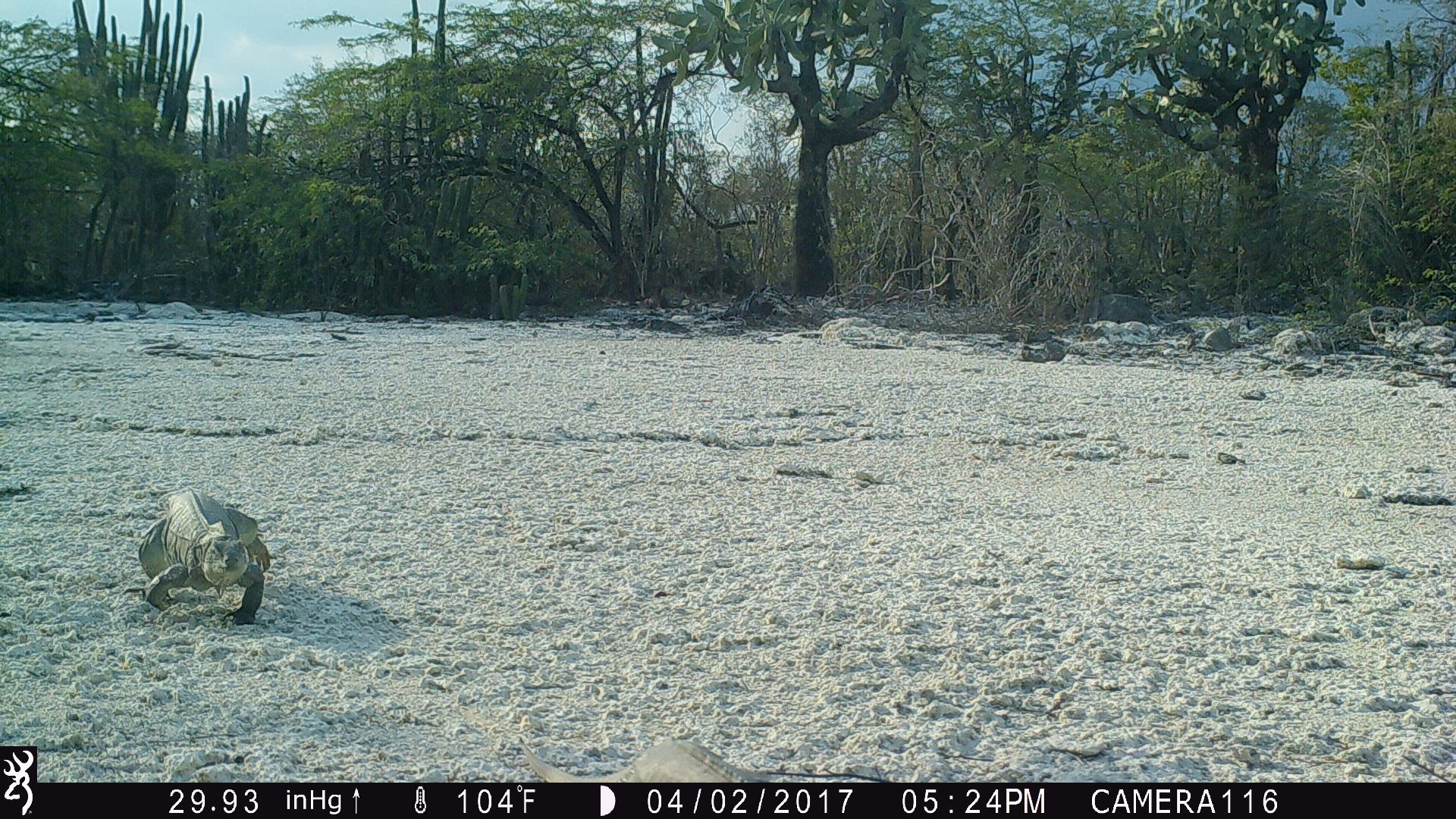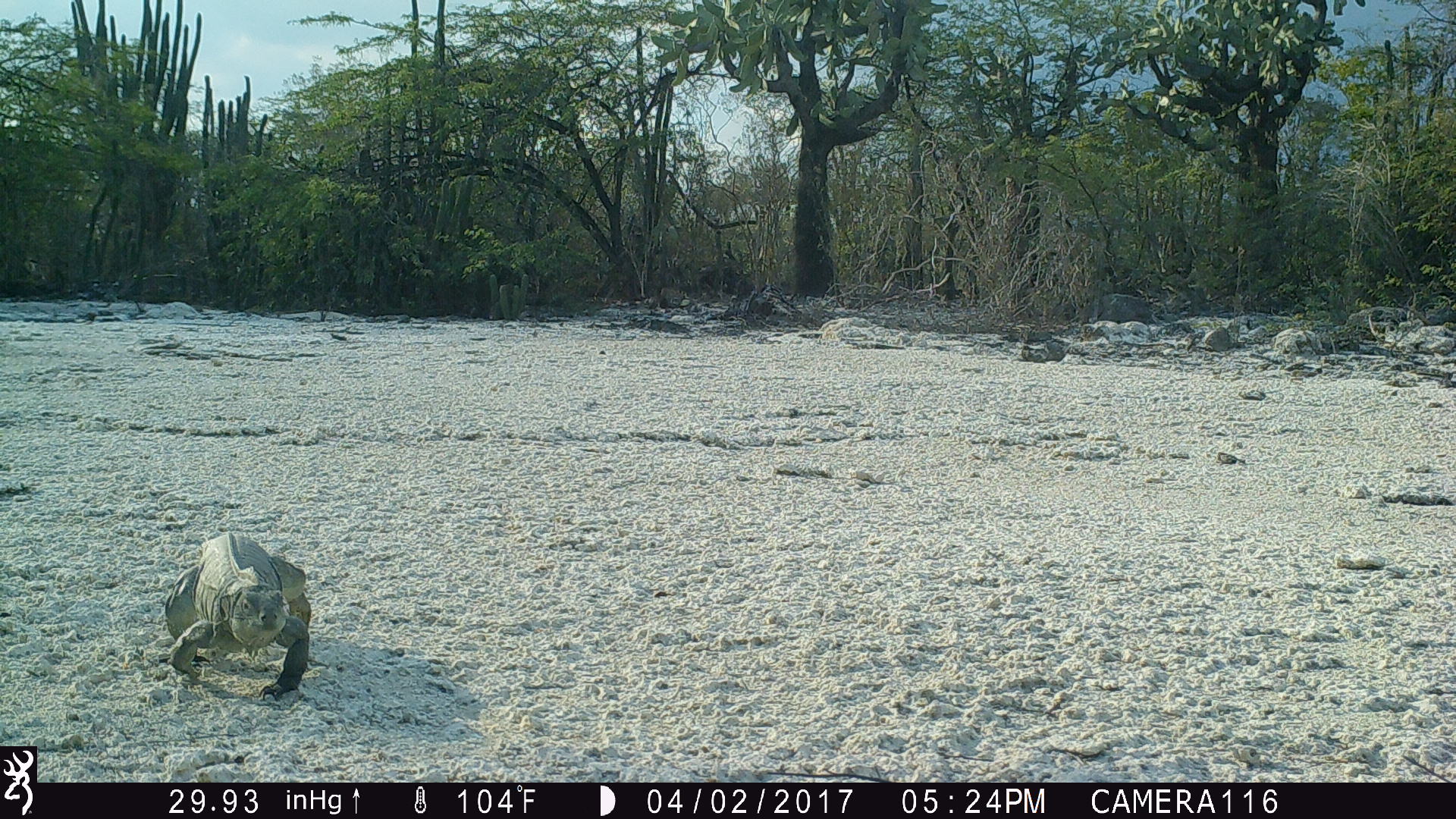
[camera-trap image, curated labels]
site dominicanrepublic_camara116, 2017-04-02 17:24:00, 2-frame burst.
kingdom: Animalia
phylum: Chordata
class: Reptilia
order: Squamata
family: Iguanidae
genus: Iguana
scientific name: Iguana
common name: typical iguanas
Iguana (typical iguanas).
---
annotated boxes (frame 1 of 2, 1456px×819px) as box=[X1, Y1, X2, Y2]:
iguana: box=[130, 488, 272, 626]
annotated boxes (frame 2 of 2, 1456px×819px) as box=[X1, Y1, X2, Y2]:
iguana: box=[159, 532, 312, 702]